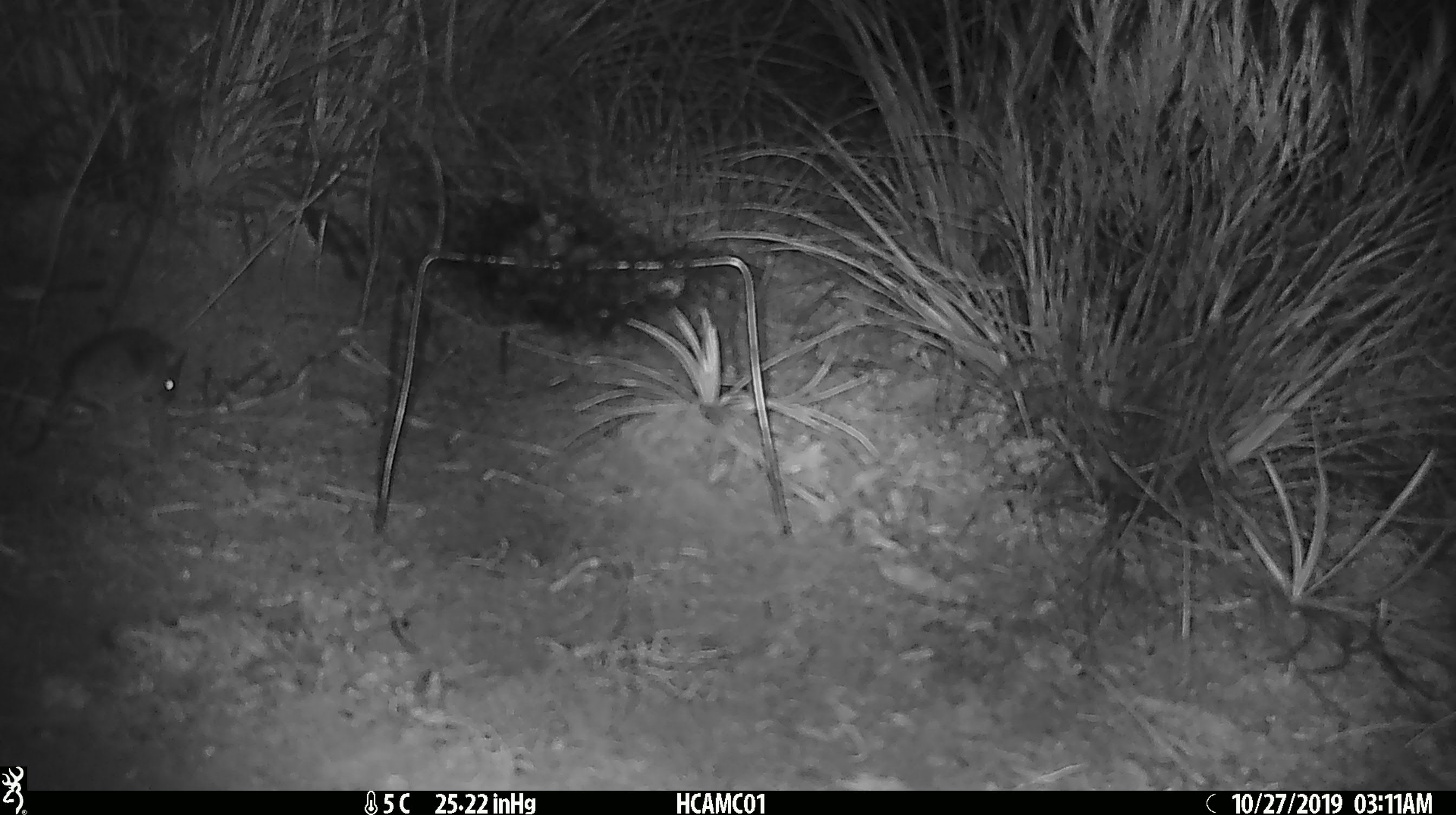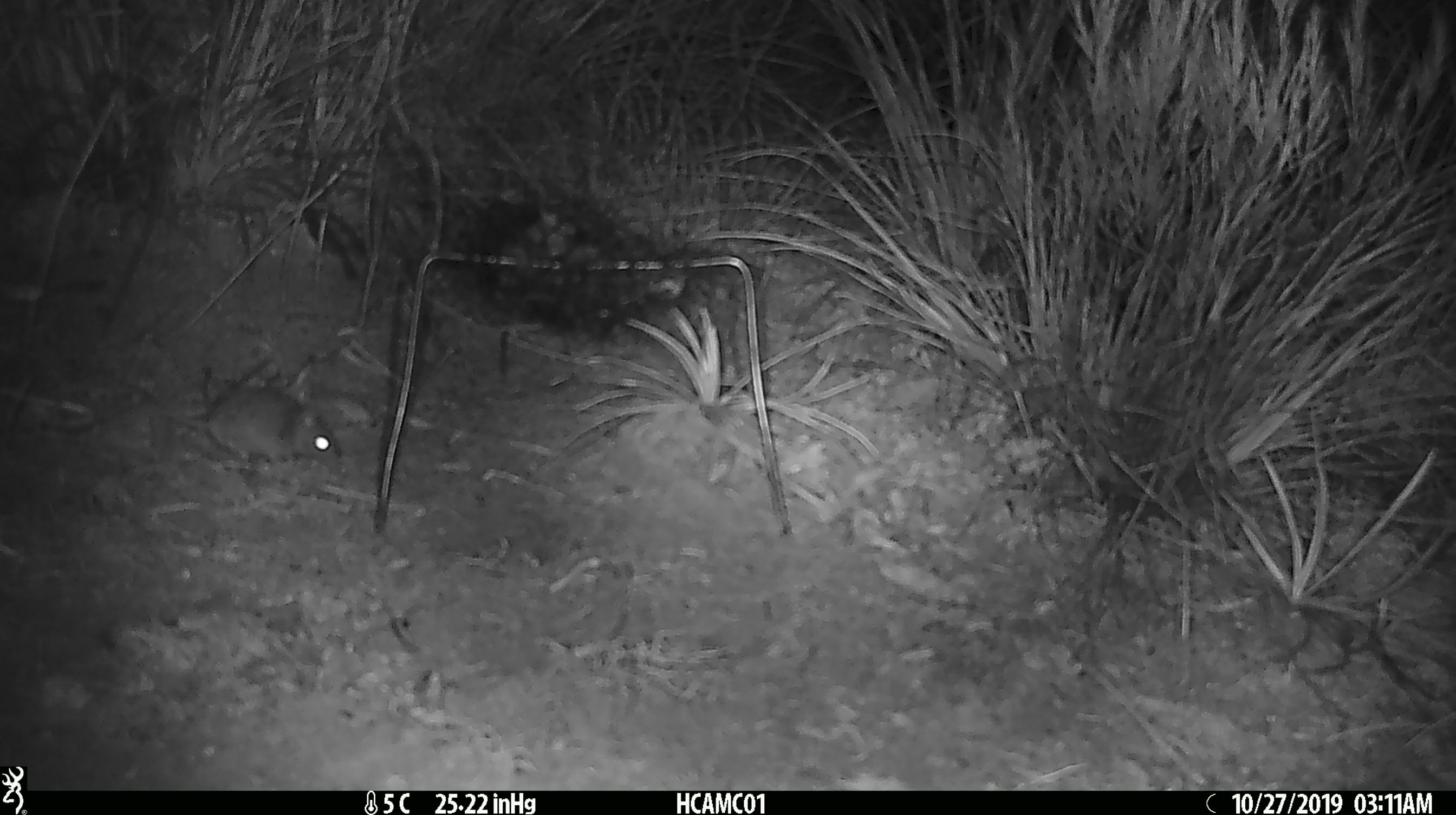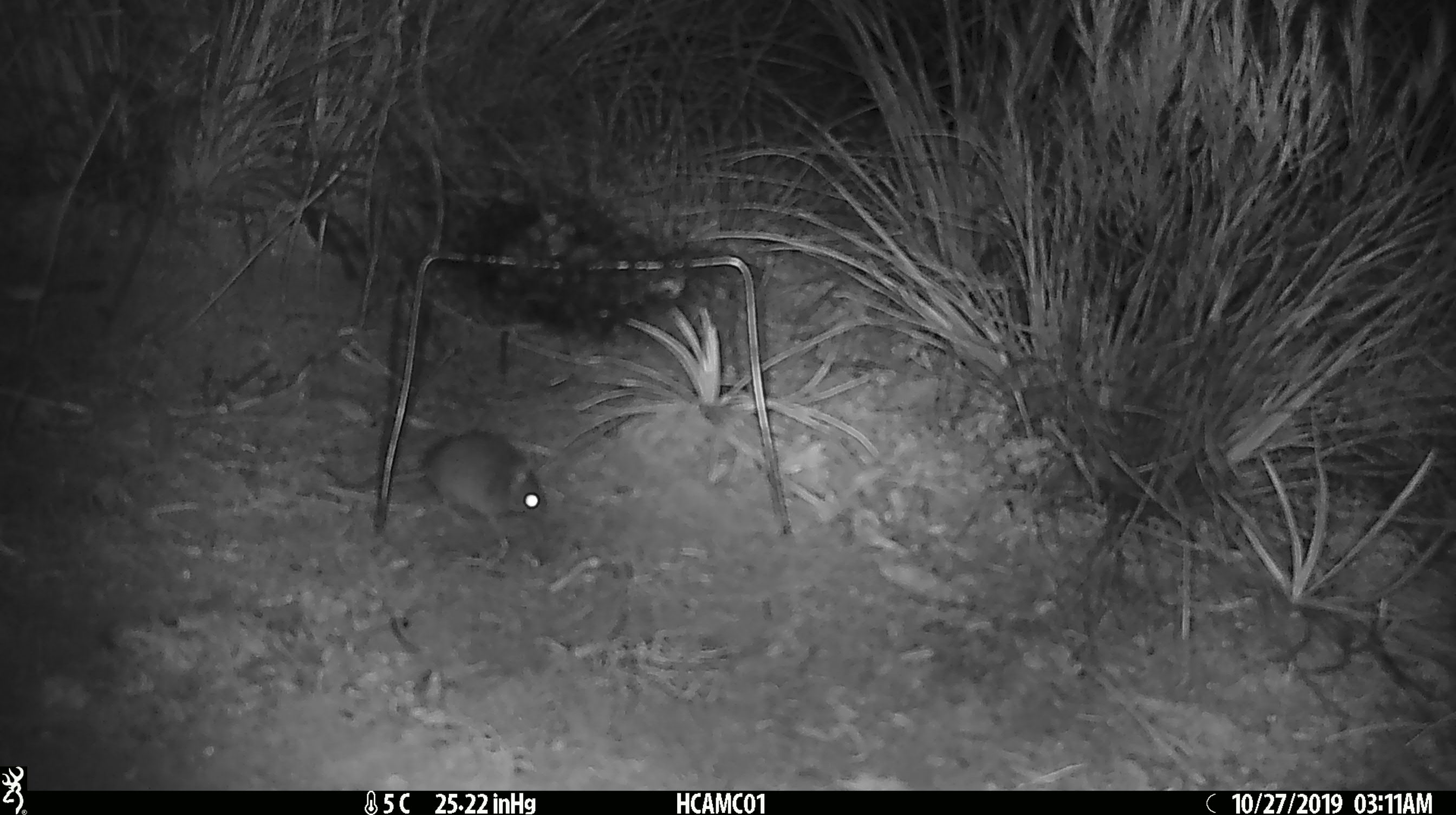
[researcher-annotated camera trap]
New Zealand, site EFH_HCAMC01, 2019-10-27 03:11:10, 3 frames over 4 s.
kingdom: Animalia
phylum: Chordata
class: Mammalia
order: Rodentia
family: Muridae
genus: Mus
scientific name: Mus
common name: mouse